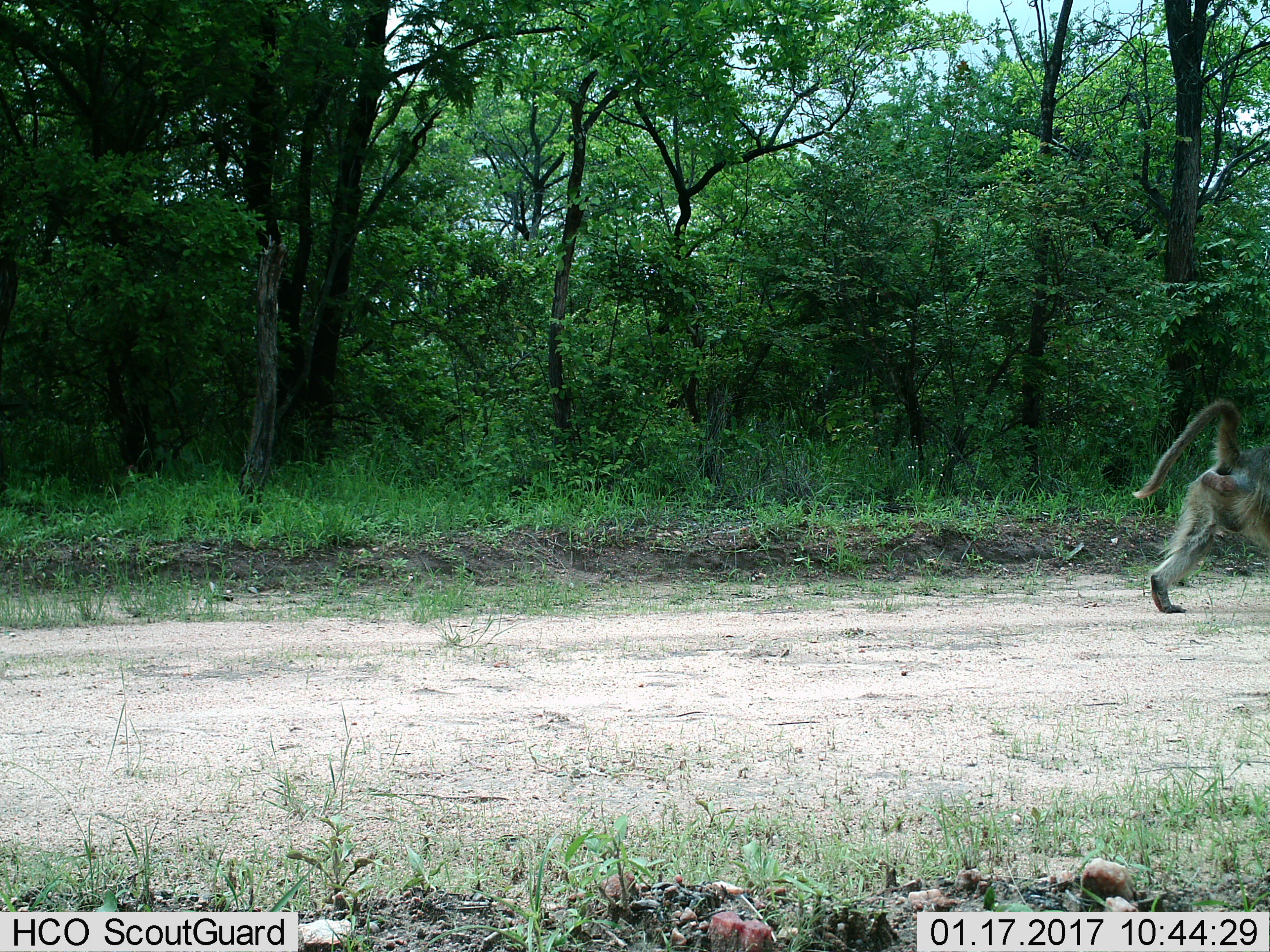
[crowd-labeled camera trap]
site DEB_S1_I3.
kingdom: Animalia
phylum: Chordata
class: Mammalia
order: Primates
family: Cercopithecidae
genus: Papio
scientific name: Papio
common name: baboon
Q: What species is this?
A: Baboon (Papio).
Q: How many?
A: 1.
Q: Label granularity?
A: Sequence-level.